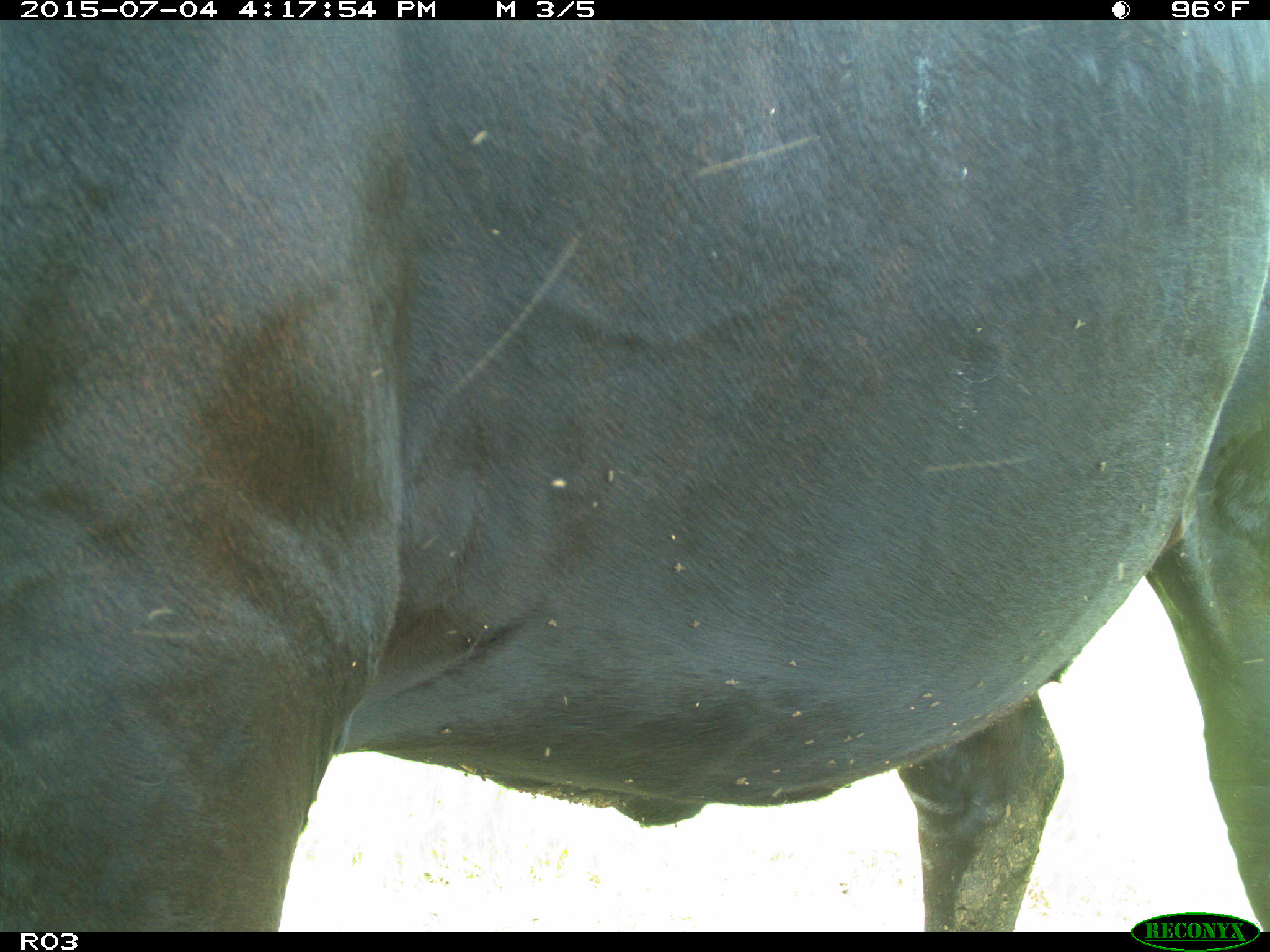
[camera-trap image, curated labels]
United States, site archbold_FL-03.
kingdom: Animalia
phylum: Chordata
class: Mammalia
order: Artiodactyla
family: Bovidae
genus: Bos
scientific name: Bos taurus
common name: domestic cow